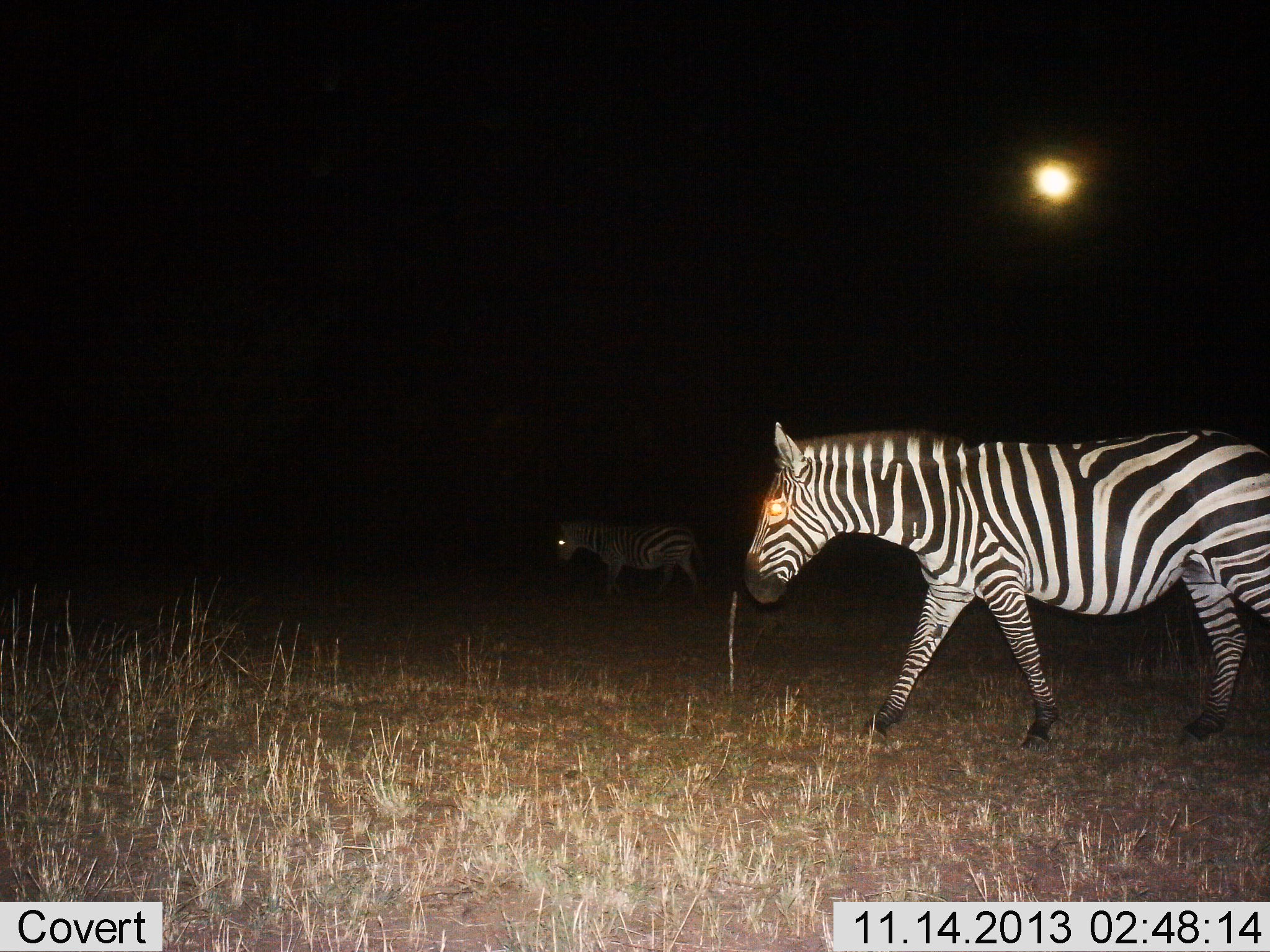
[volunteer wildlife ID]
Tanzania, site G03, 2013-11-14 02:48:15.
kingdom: Animalia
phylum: Chordata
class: Mammalia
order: Perissodactyla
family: Equidae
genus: Equus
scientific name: Equus quagga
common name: plains zebra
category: zebra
Zebra (plains zebra) (Equus quagga), count 2. Behavior (volunteer vote fractions): standing 10%, resting 0%, moving 100%, interacting 0%. Young present (vote fraction): 0%. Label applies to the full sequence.